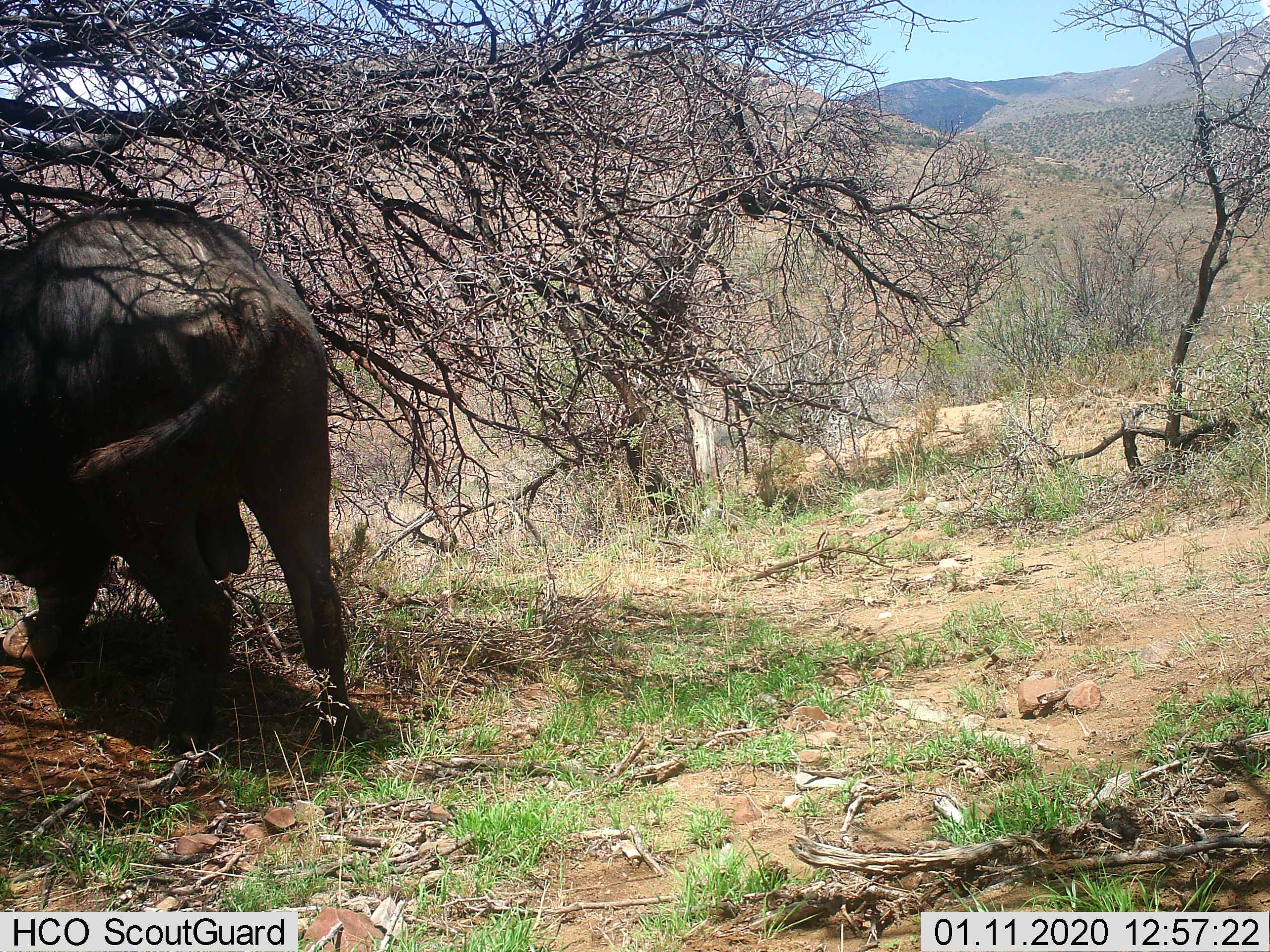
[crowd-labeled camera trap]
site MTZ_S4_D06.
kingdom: Animalia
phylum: Chordata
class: Mammalia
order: Artiodactyla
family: Bovidae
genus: Syncerus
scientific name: Syncerus caffer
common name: african buffalo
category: buffalo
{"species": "buffalo (african buffalo) (Syncerus caffer)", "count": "1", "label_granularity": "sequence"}